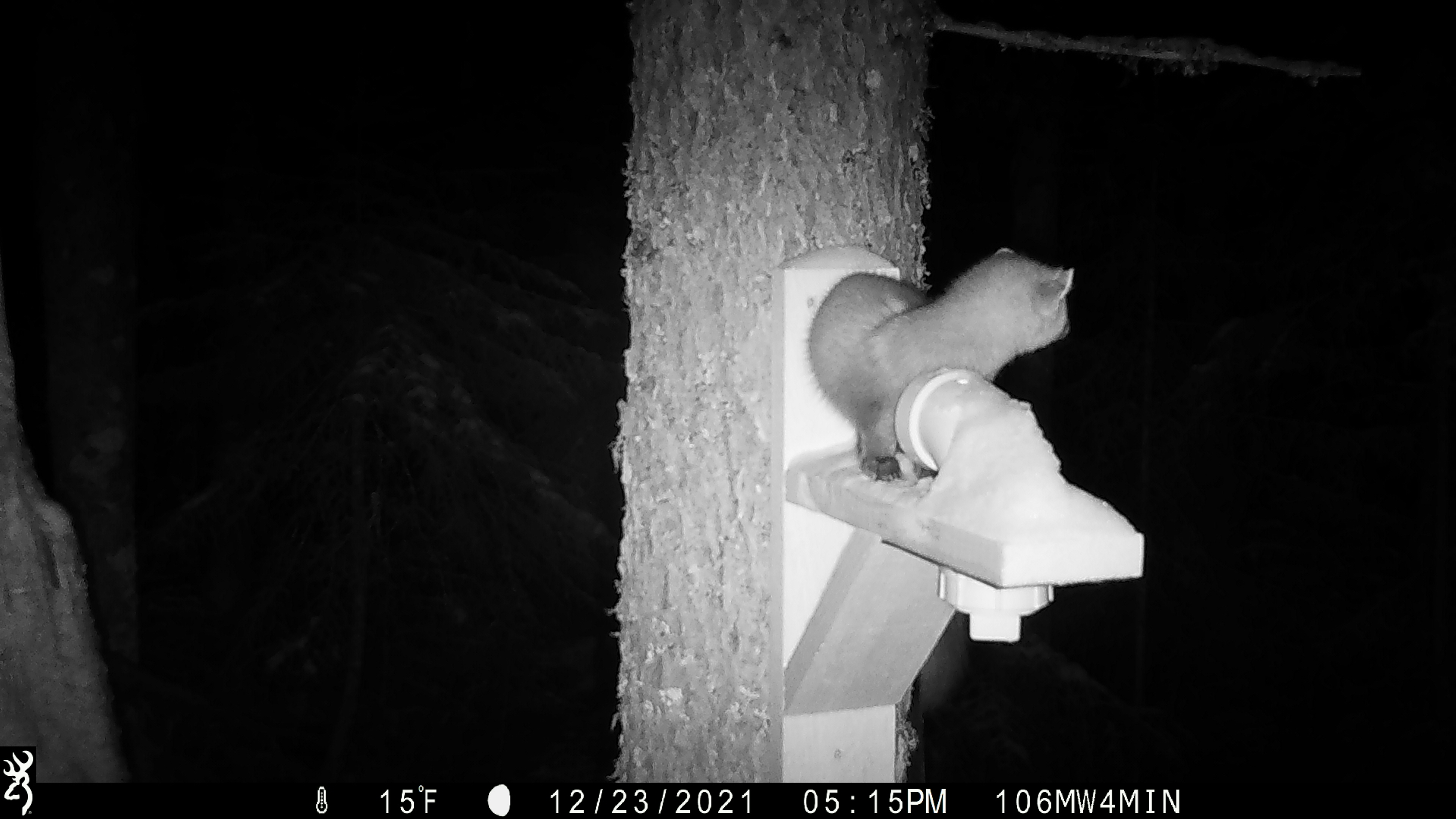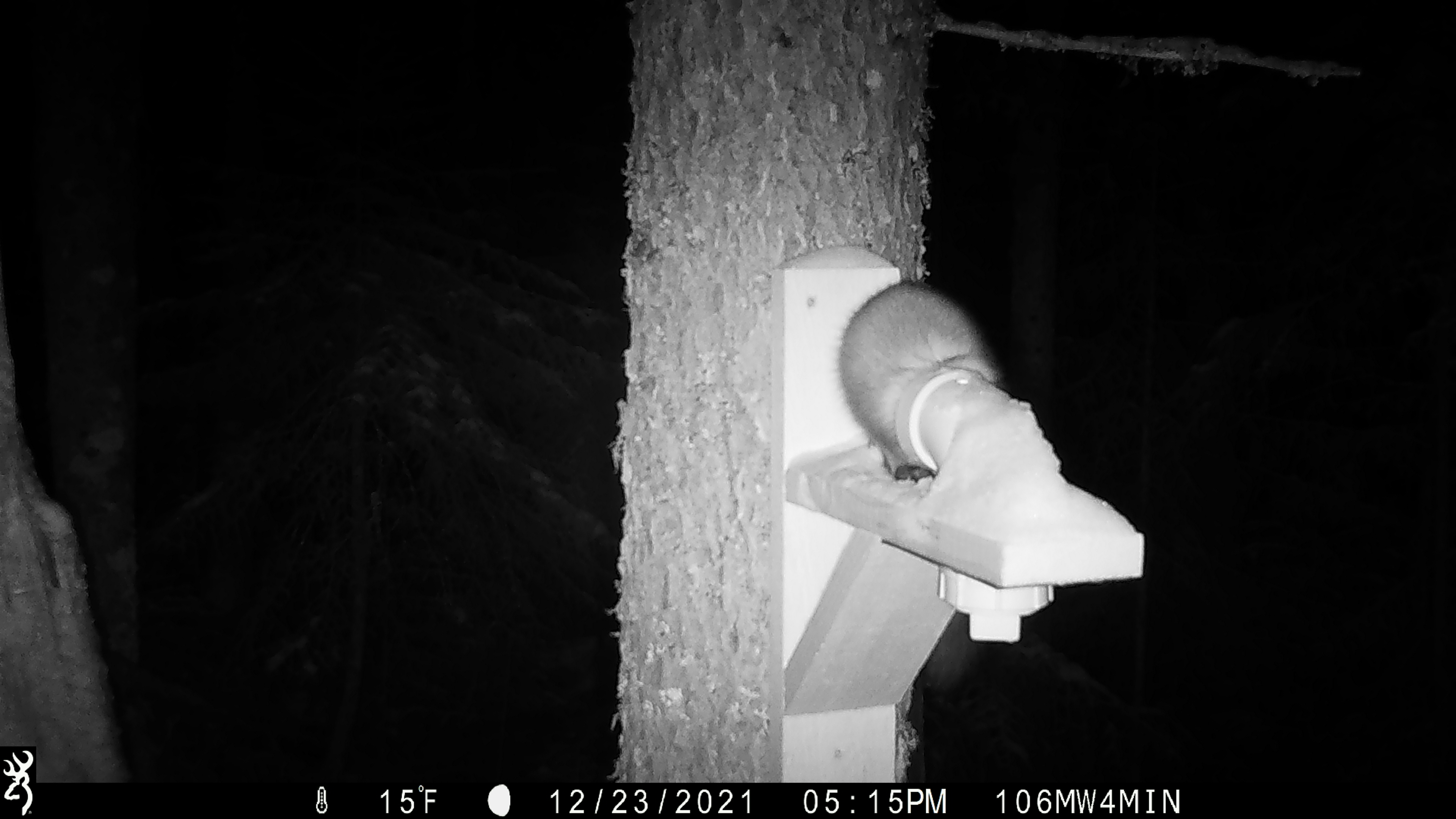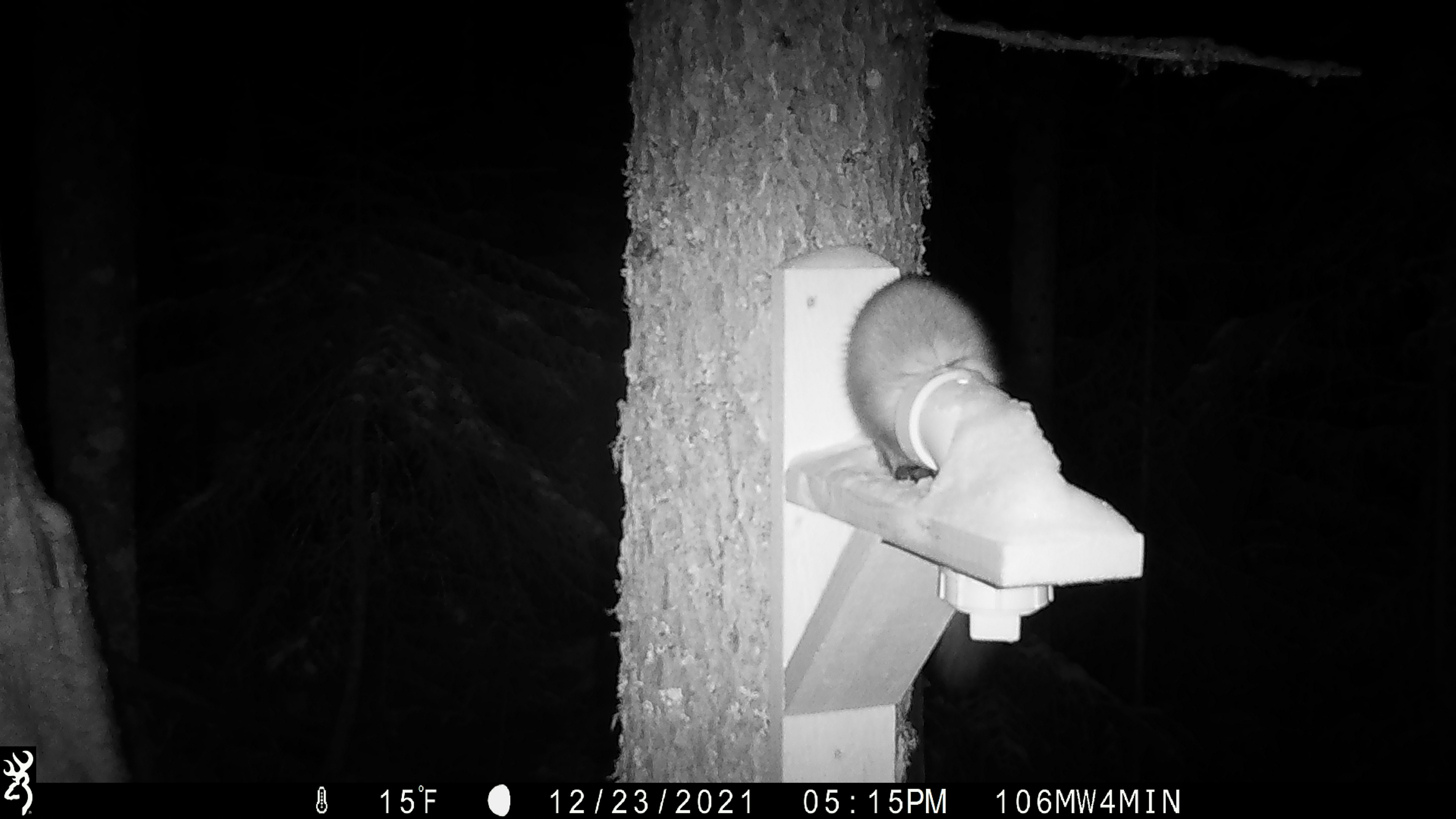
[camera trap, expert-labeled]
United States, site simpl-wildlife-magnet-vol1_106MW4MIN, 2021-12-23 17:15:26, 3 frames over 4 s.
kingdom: Animalia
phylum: Chordata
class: Mammalia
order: Carnivora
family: Mustelidae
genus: Martes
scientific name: Martes americana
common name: american marten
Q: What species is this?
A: American marten (Martes americana).